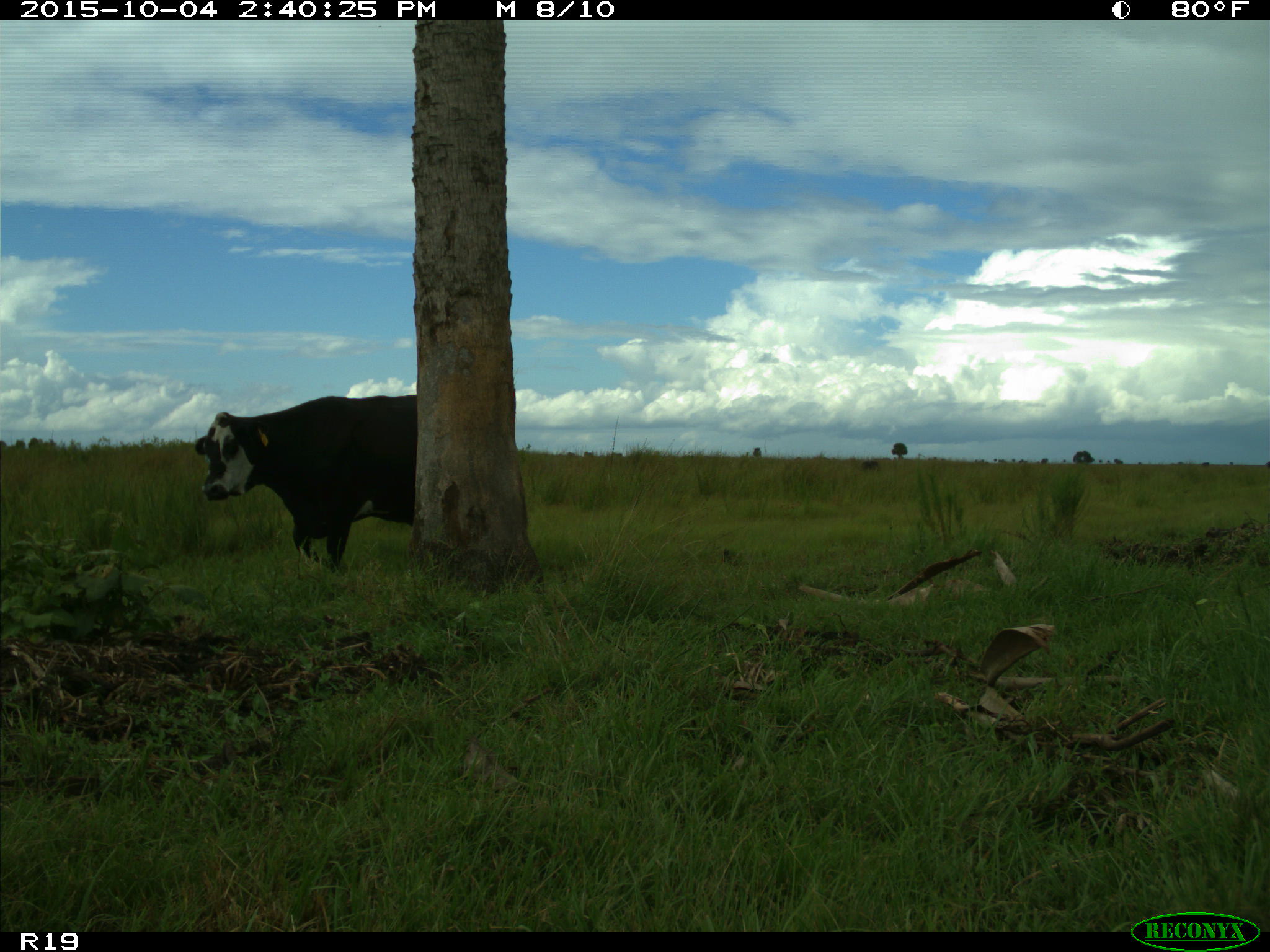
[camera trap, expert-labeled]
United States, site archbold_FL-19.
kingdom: Animalia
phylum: Chordata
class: Mammalia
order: Artiodactyla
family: Bovidae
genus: Bos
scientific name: Bos taurus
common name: domestic cow